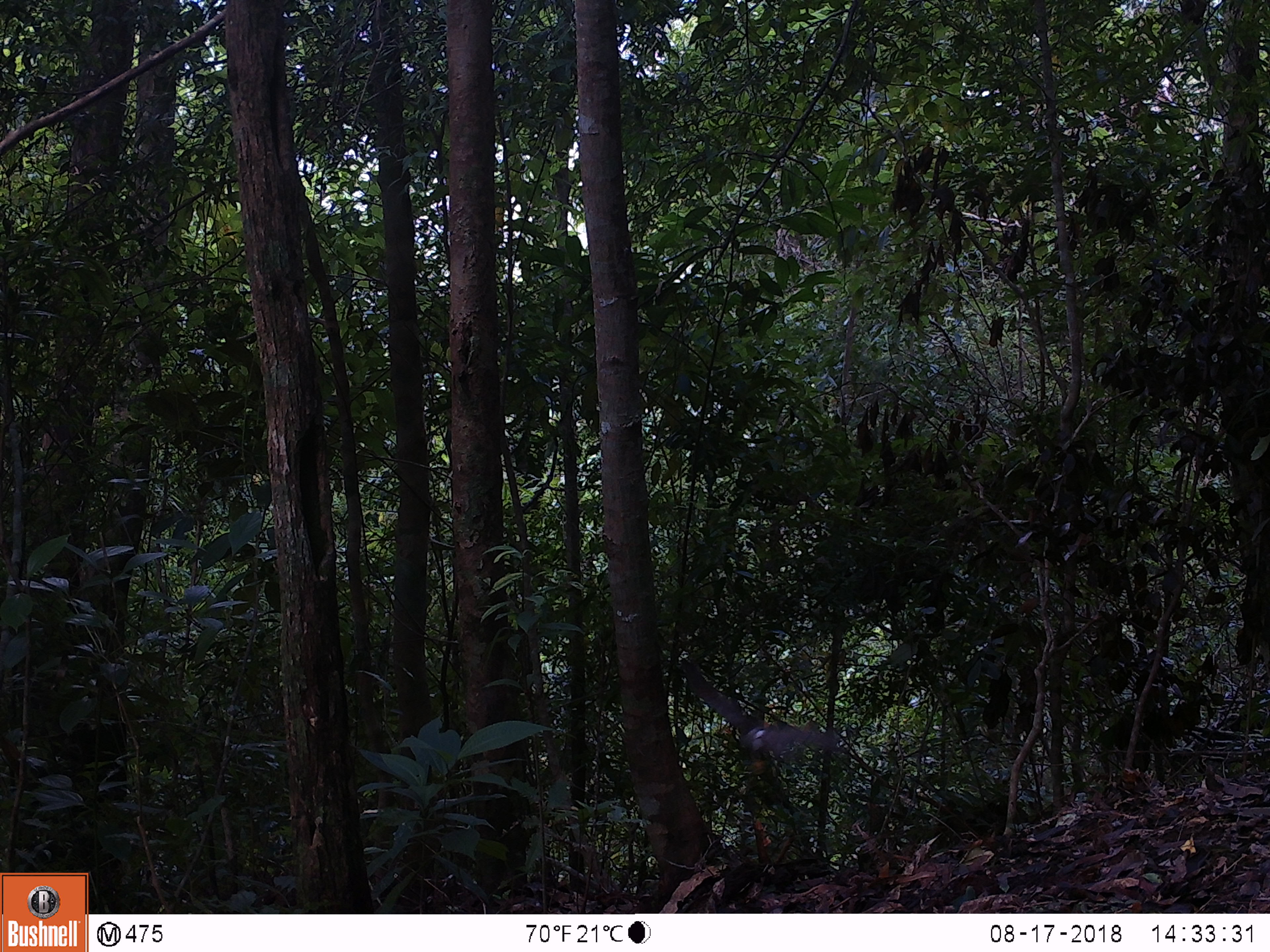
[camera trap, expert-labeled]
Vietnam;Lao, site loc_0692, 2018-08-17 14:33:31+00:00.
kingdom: Animalia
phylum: Chordata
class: Aves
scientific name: Aves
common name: bird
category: unidentified bird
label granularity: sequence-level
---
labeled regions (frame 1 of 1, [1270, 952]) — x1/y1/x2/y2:
unidentified bird: 682/661/848/776